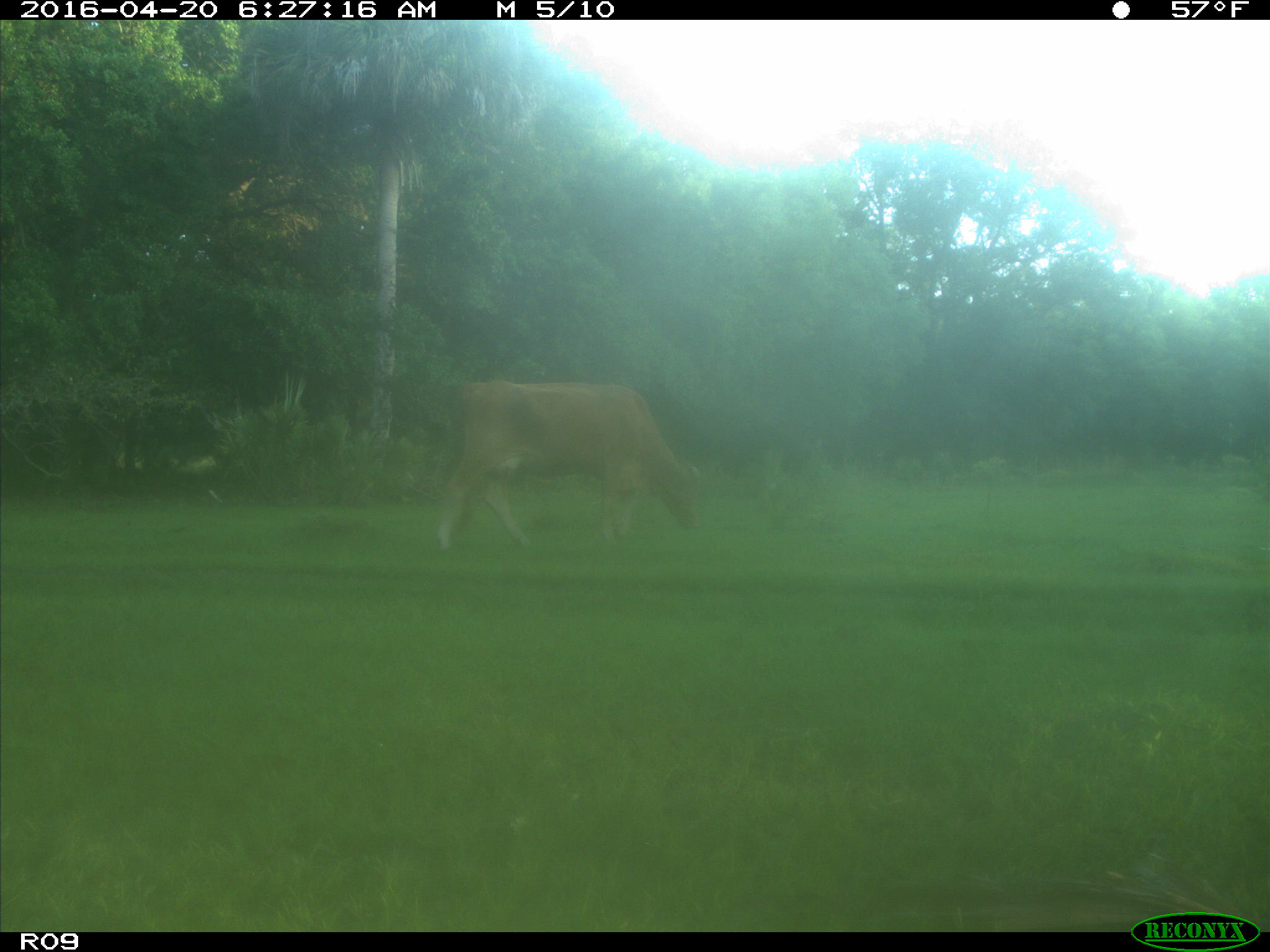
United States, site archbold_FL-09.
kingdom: Animalia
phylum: Chordata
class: Mammalia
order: Artiodactyla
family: Bovidae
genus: Bos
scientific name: Bos taurus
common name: domestic cow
Bos taurus (domestic cow).